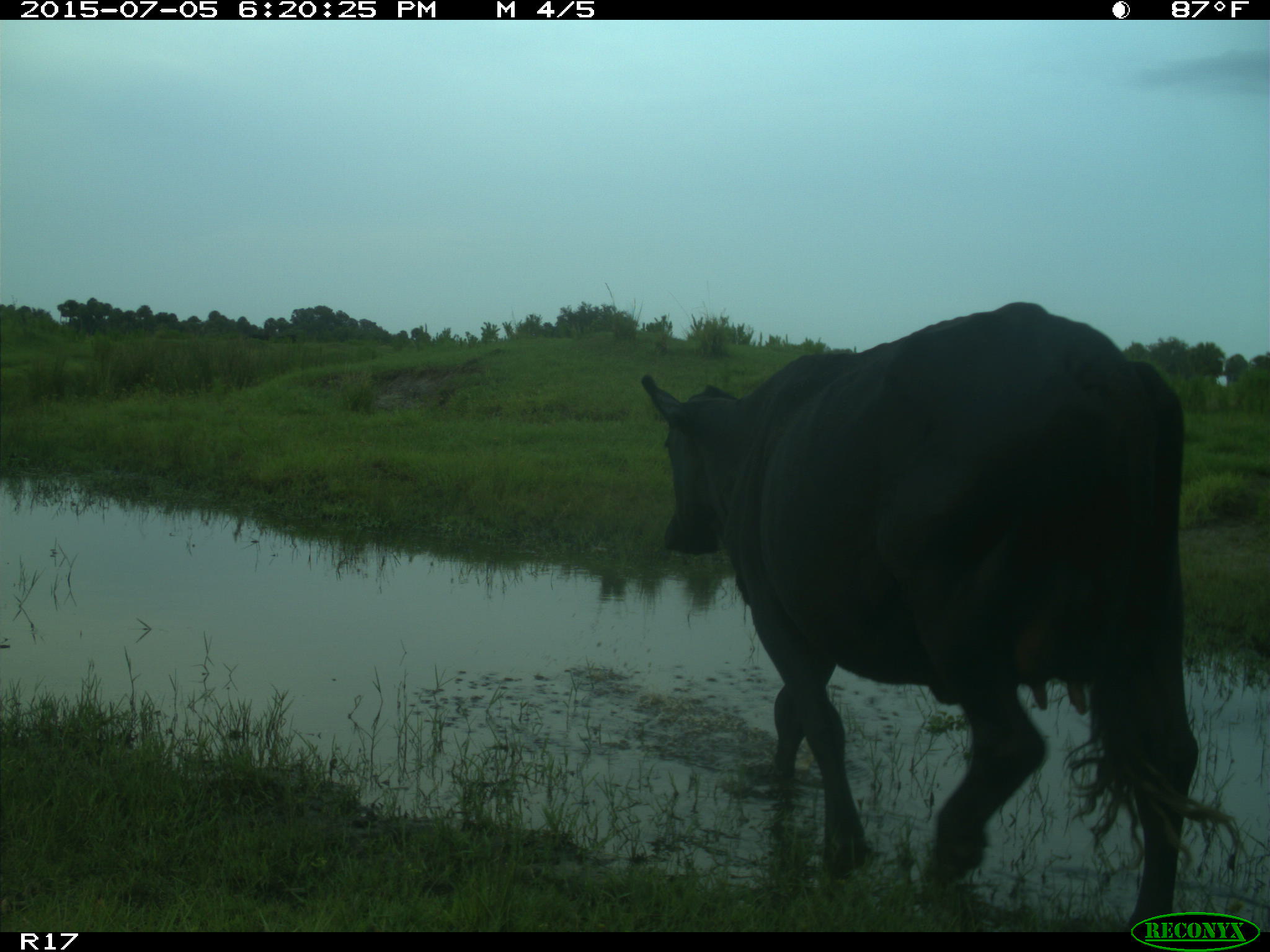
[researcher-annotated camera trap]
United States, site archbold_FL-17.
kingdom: Animalia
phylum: Chordata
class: Mammalia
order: Artiodactyla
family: Bovidae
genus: Bos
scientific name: Bos taurus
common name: domestic cow